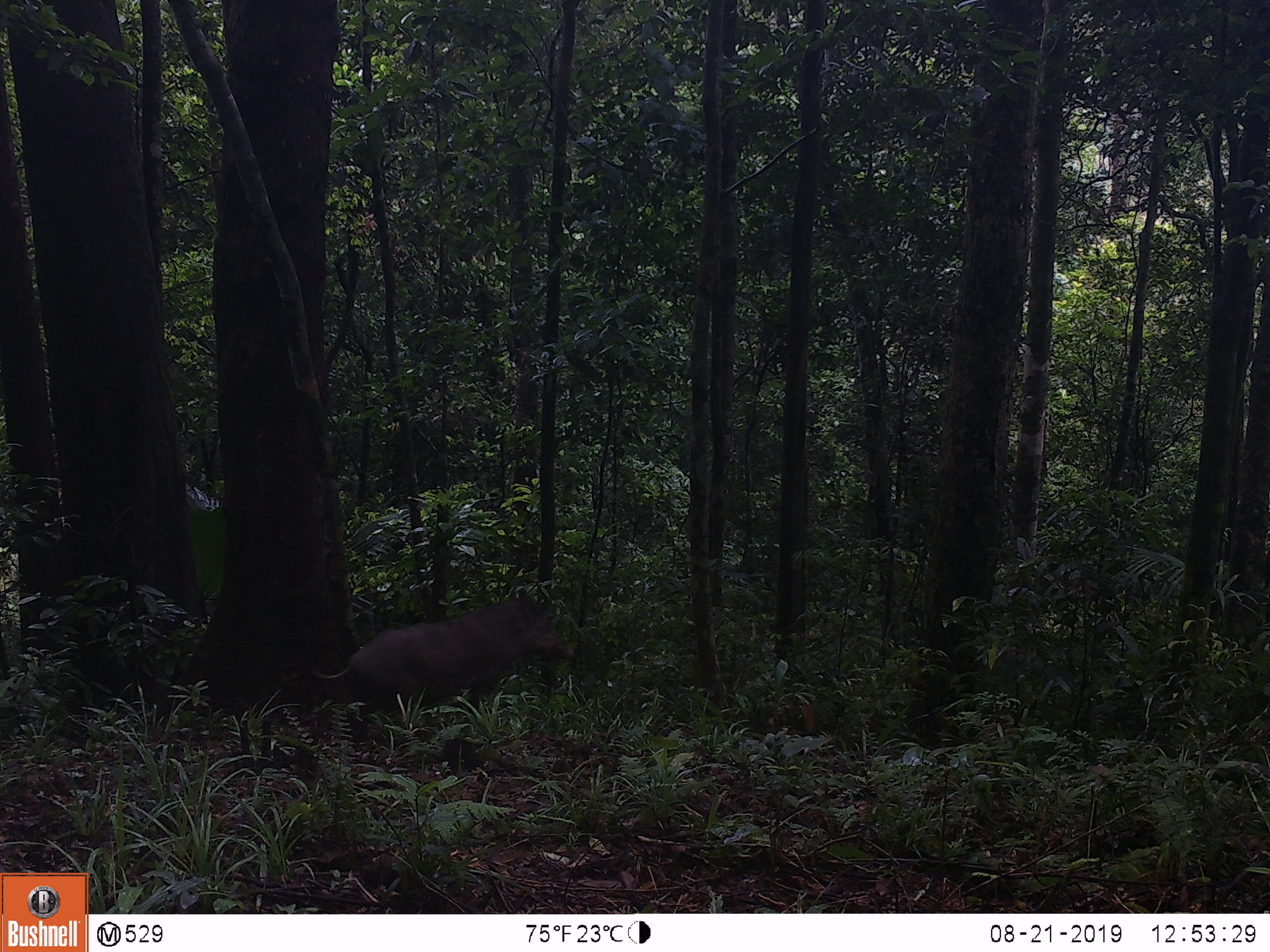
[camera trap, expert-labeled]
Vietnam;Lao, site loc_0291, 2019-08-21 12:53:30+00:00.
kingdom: Animalia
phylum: Chordata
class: Mammalia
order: Artiodactyla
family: Suidae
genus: Sus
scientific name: Sus scrofa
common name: eurasian wild pig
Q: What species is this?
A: Eurasian wild pig (Sus scrofa).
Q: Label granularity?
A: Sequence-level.